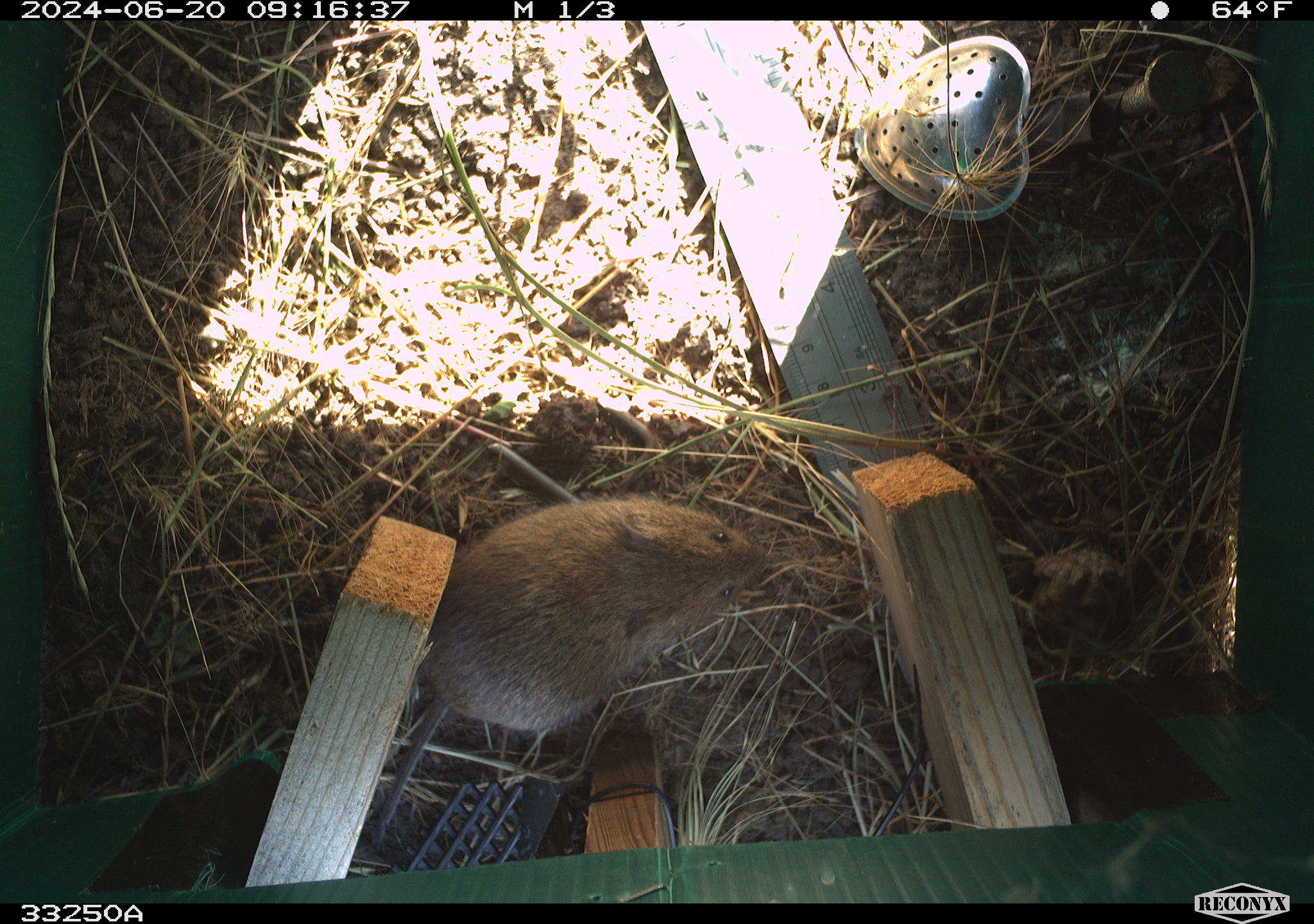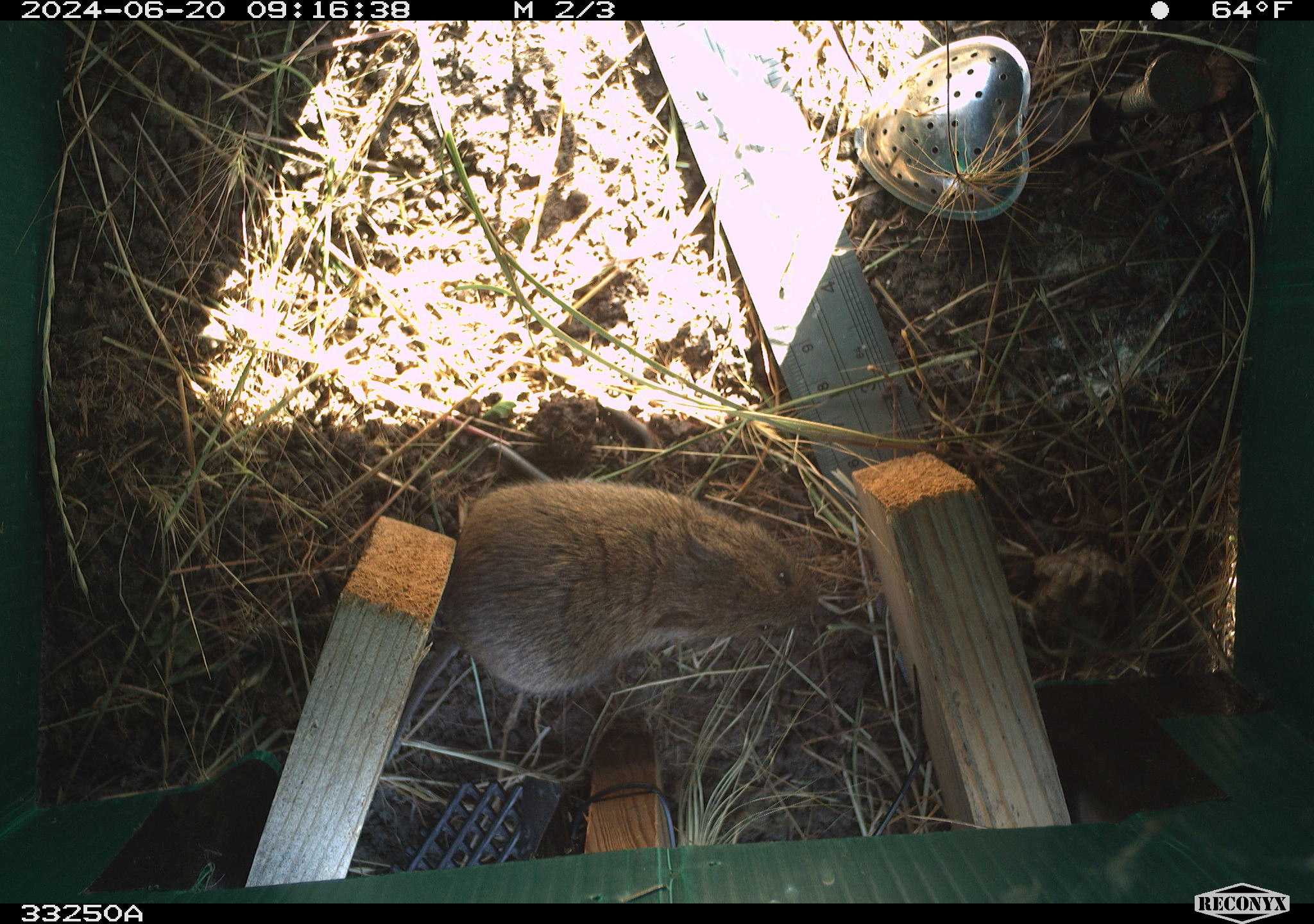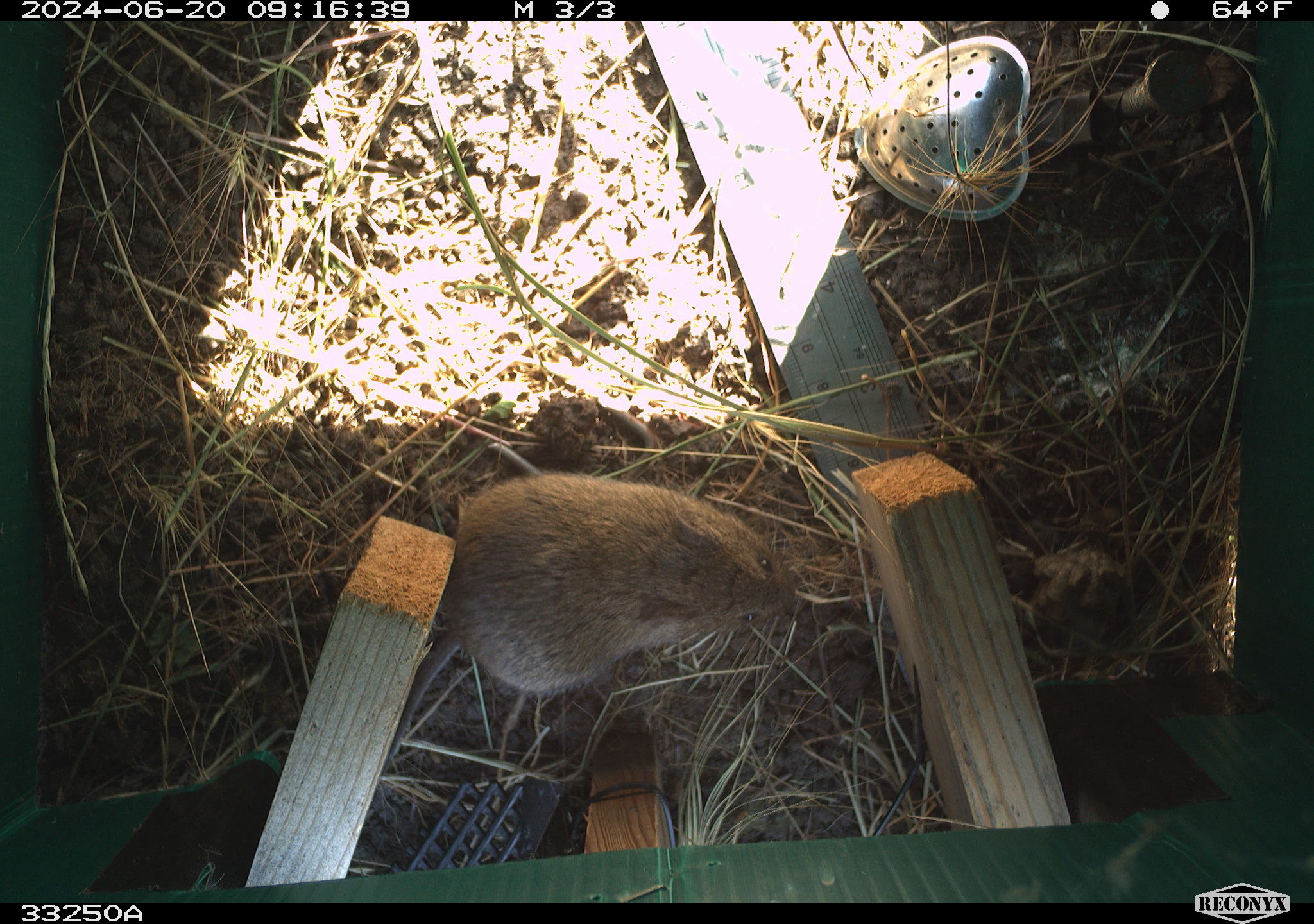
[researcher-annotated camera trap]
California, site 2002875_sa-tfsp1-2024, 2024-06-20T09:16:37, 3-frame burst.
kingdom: Animalia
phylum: Chordata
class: Mammalia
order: Rodentia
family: Cricetidae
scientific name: Arvicolinae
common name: voles, lemmings, and muskrats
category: arvicolinae subfamily